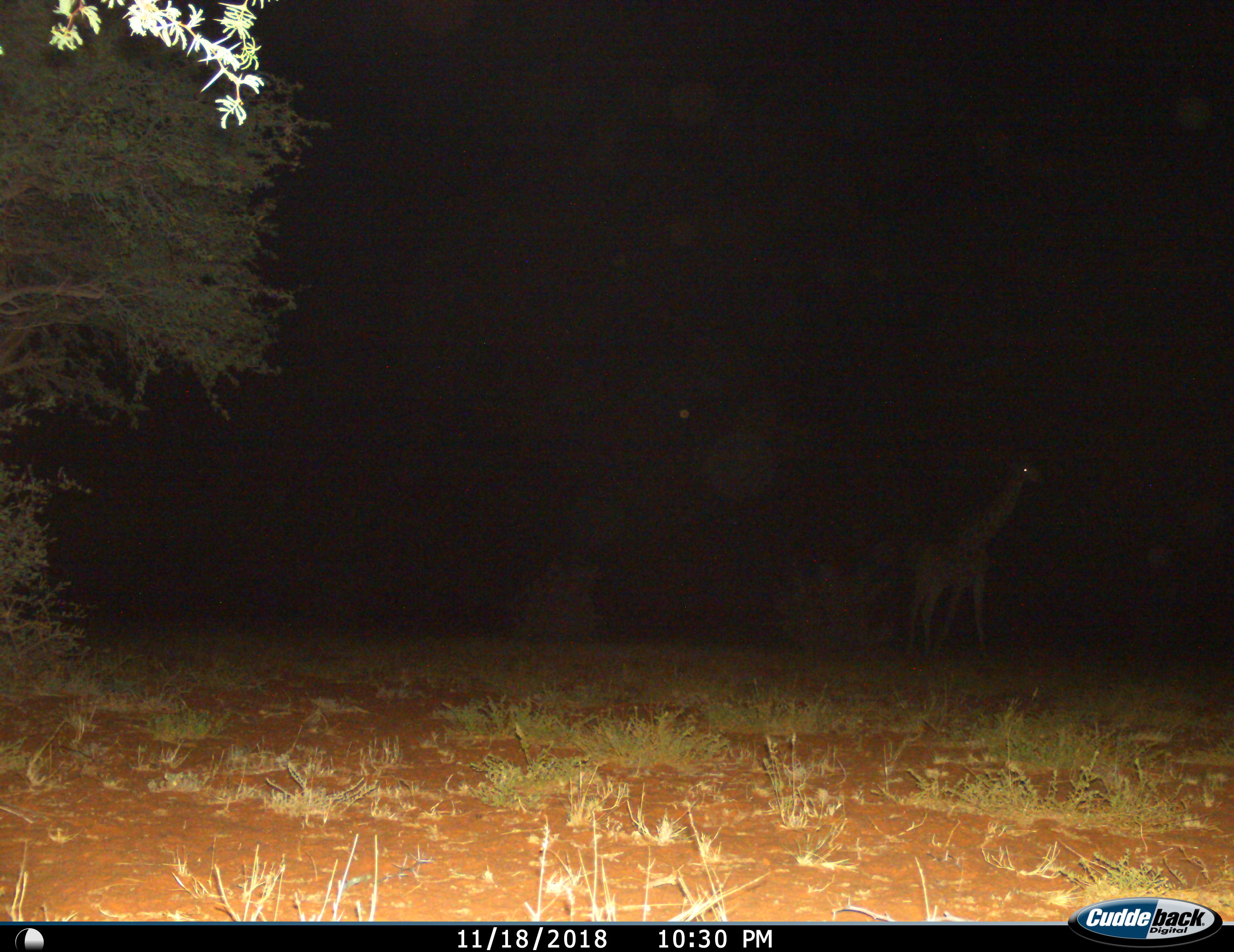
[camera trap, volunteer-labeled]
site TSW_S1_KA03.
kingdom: Animalia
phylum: Chordata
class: Mammalia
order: Artiodactyla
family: Giraffidae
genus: Giraffa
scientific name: Giraffa camelopardalis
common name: giraffe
Giraffe (Giraffa camelopardalis), count 1. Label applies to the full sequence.